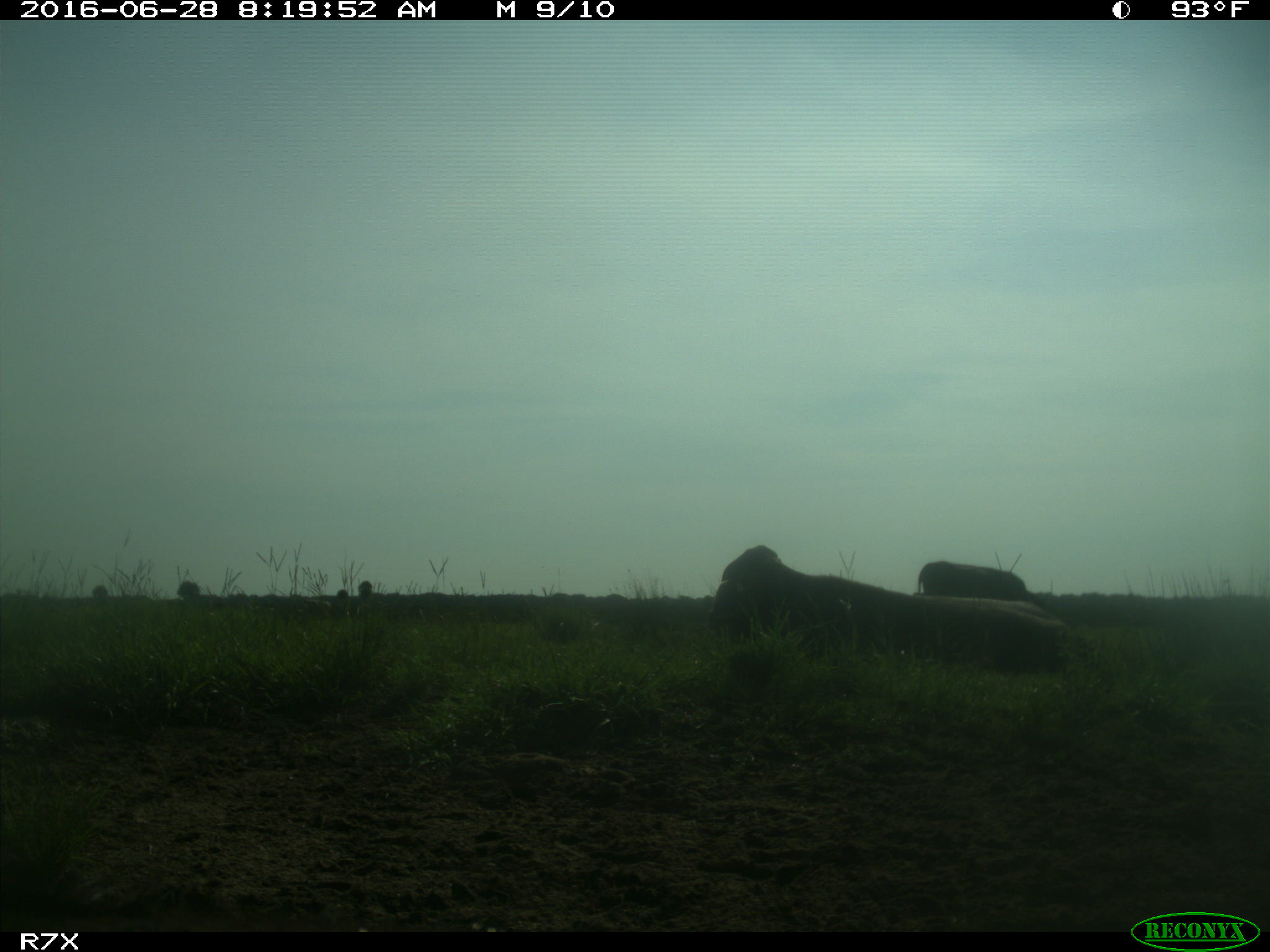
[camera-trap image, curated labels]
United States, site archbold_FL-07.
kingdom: Animalia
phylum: Chordata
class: Mammalia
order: Artiodactyla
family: Bovidae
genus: Bos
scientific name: Bos taurus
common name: domestic cow